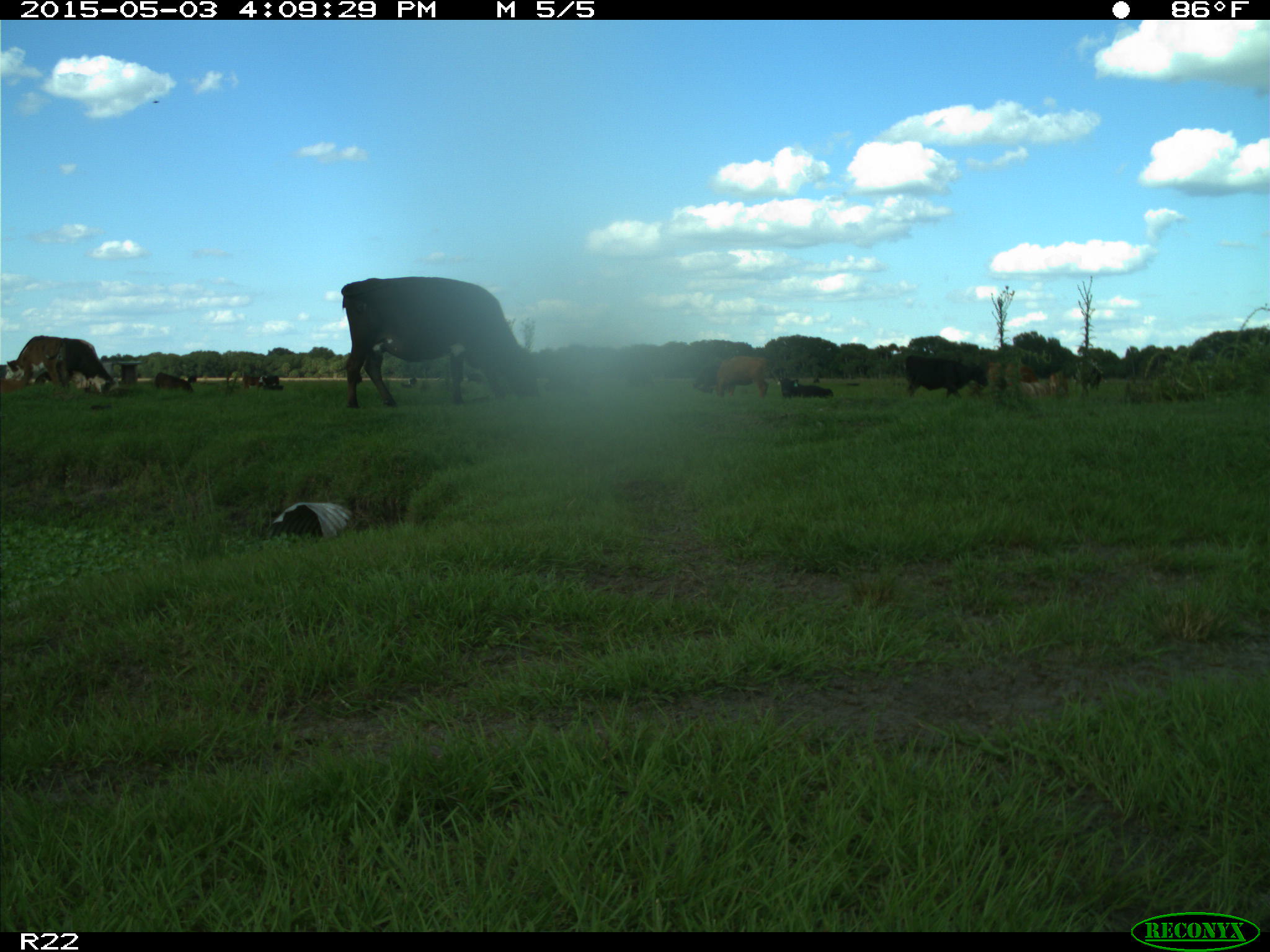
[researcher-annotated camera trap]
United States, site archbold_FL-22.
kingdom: Animalia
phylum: Chordata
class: Mammalia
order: Artiodactyla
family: Bovidae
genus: Bos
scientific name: Bos taurus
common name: domestic cow